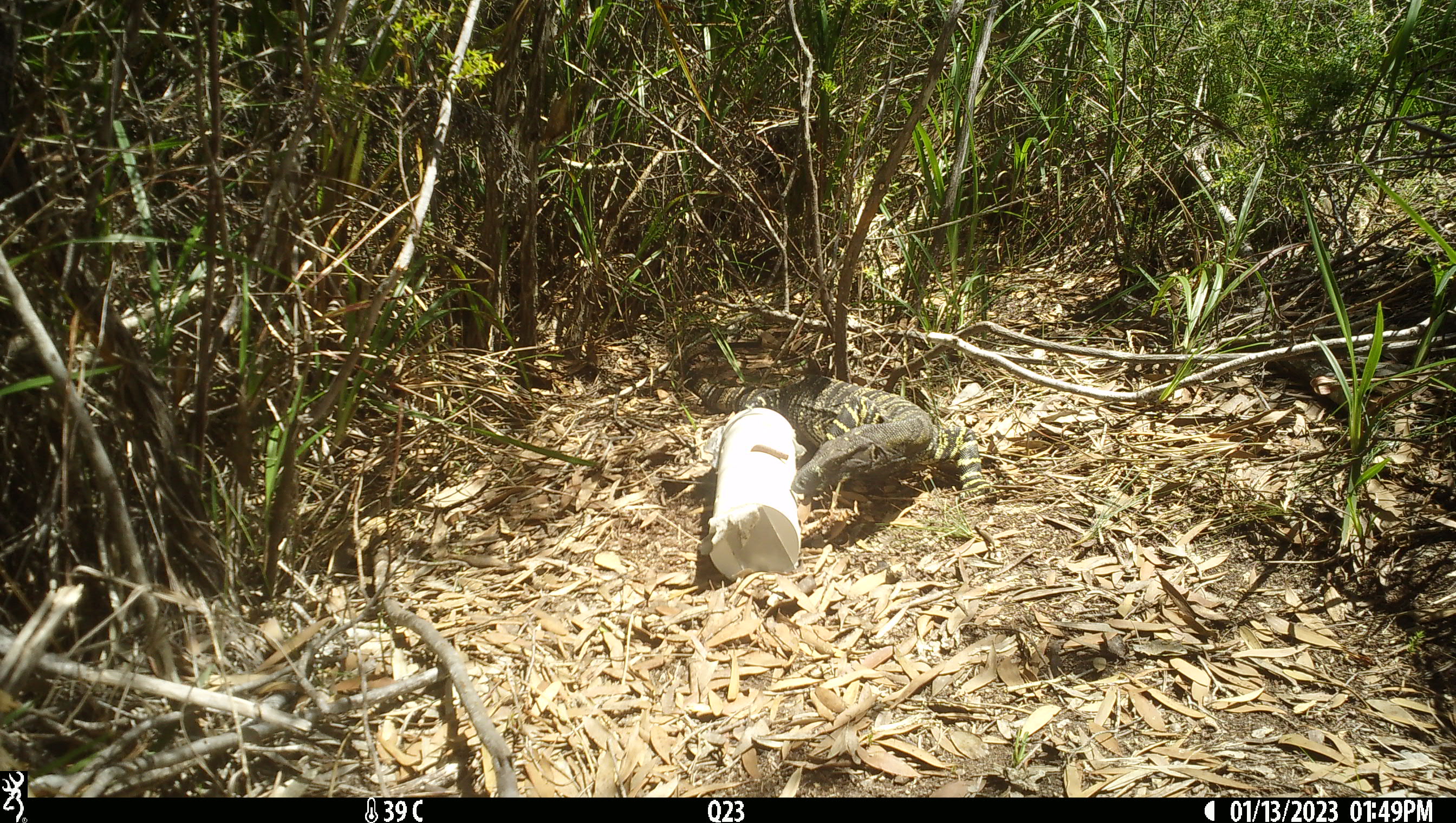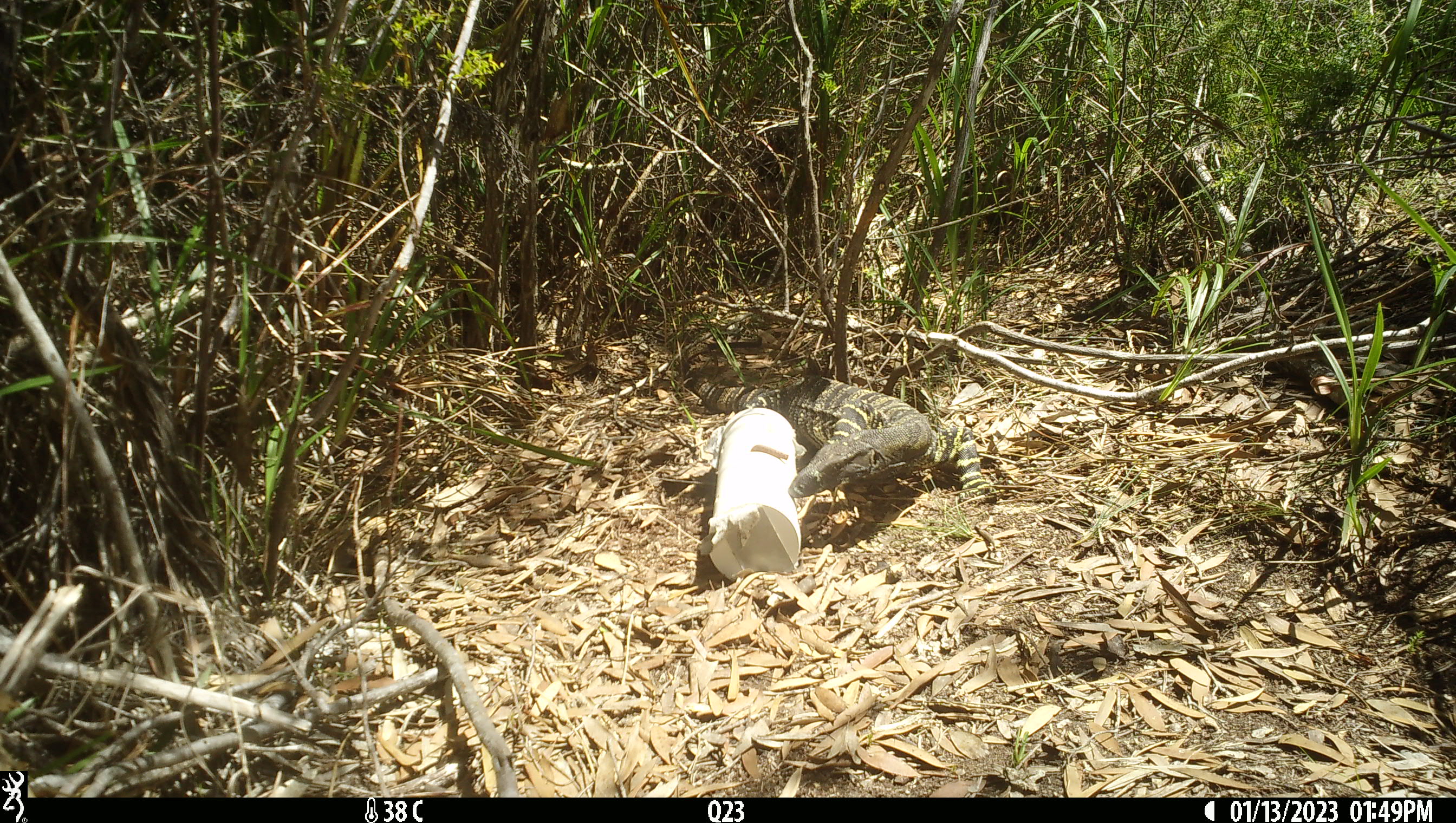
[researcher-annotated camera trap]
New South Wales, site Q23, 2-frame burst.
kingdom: Animalia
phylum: Chordata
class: Reptilia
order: Squamata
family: Varanidae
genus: Varanus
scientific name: Varanus varius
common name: lace monitor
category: goanna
Goanna (lace monitor) (Varanus varius).